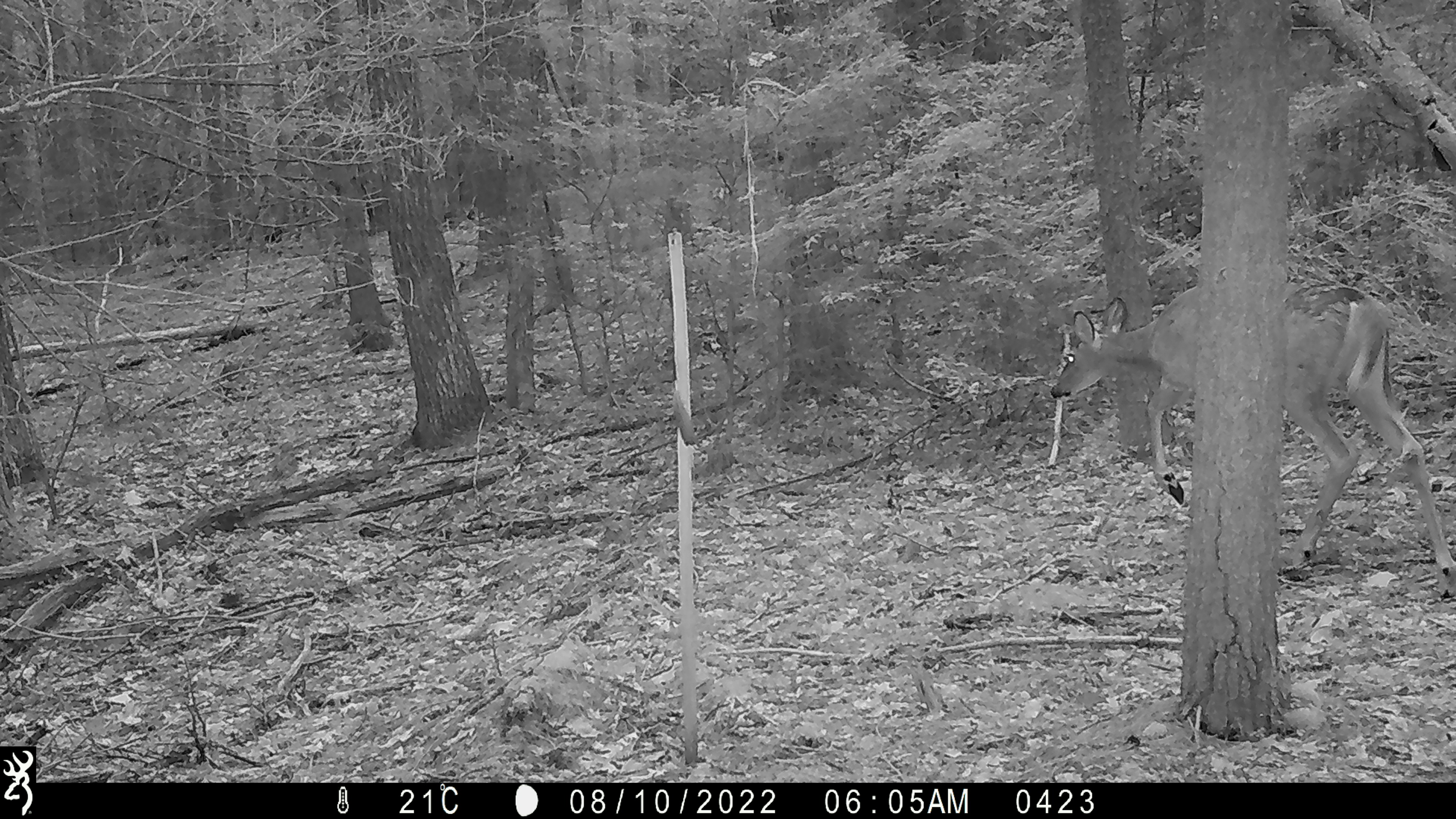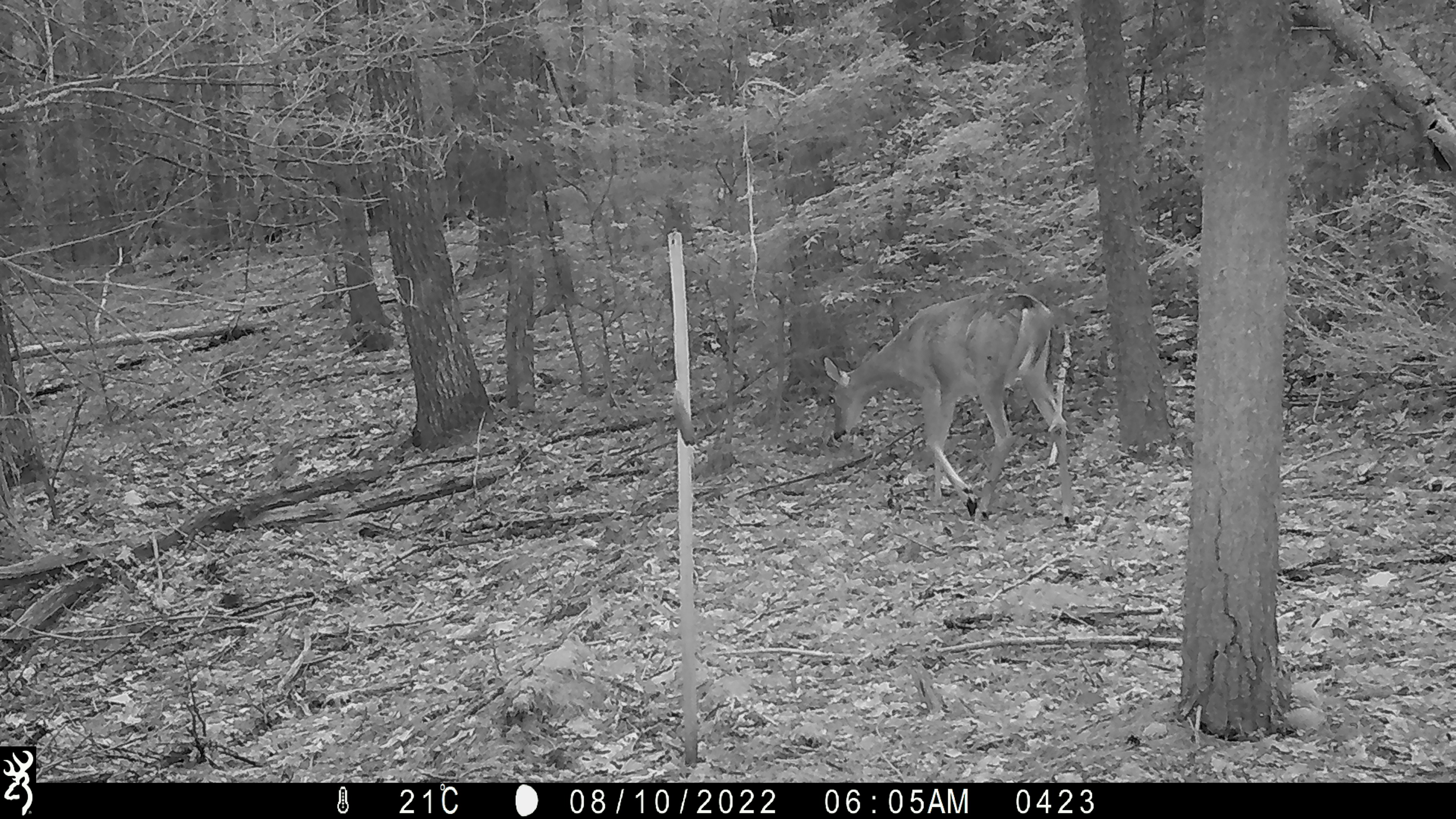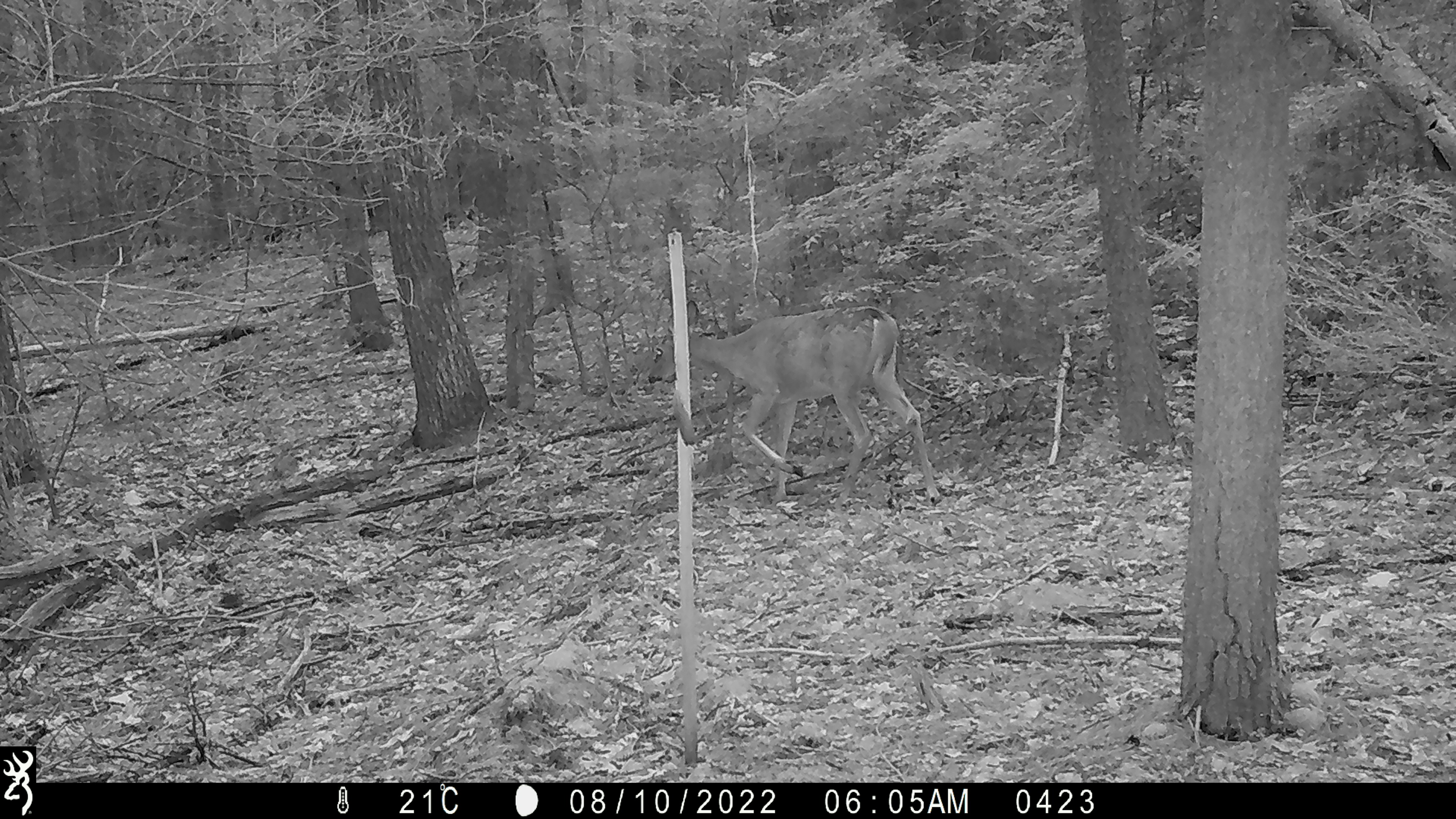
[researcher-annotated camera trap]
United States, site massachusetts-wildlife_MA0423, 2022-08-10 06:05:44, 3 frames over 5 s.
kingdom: Animalia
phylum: Chordata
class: Mammalia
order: Artiodactyla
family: Cervidae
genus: Odocoileus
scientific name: Odocoileus virginianus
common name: white-tailed deer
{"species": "white-tailed deer (Odocoileus virginianus)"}